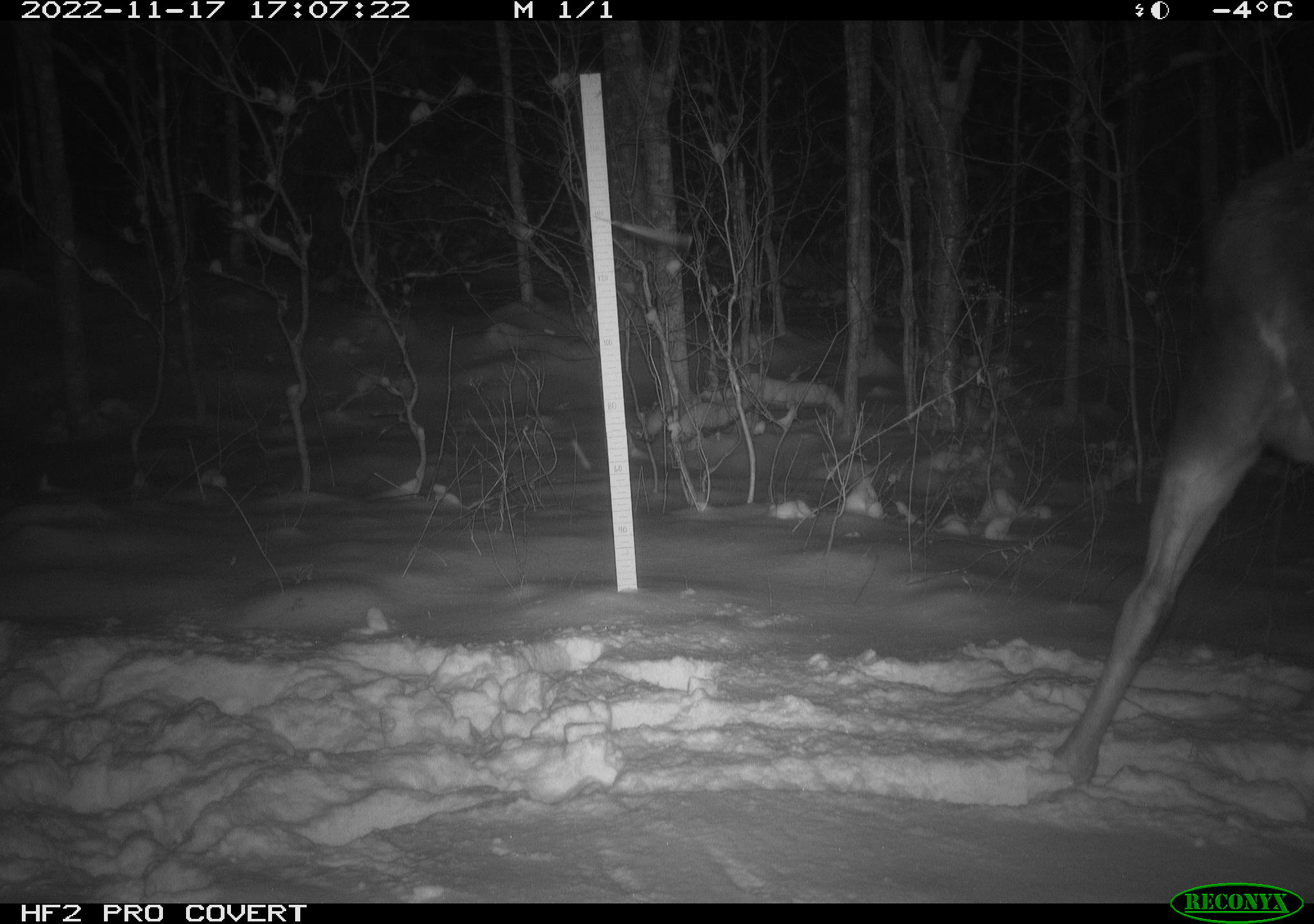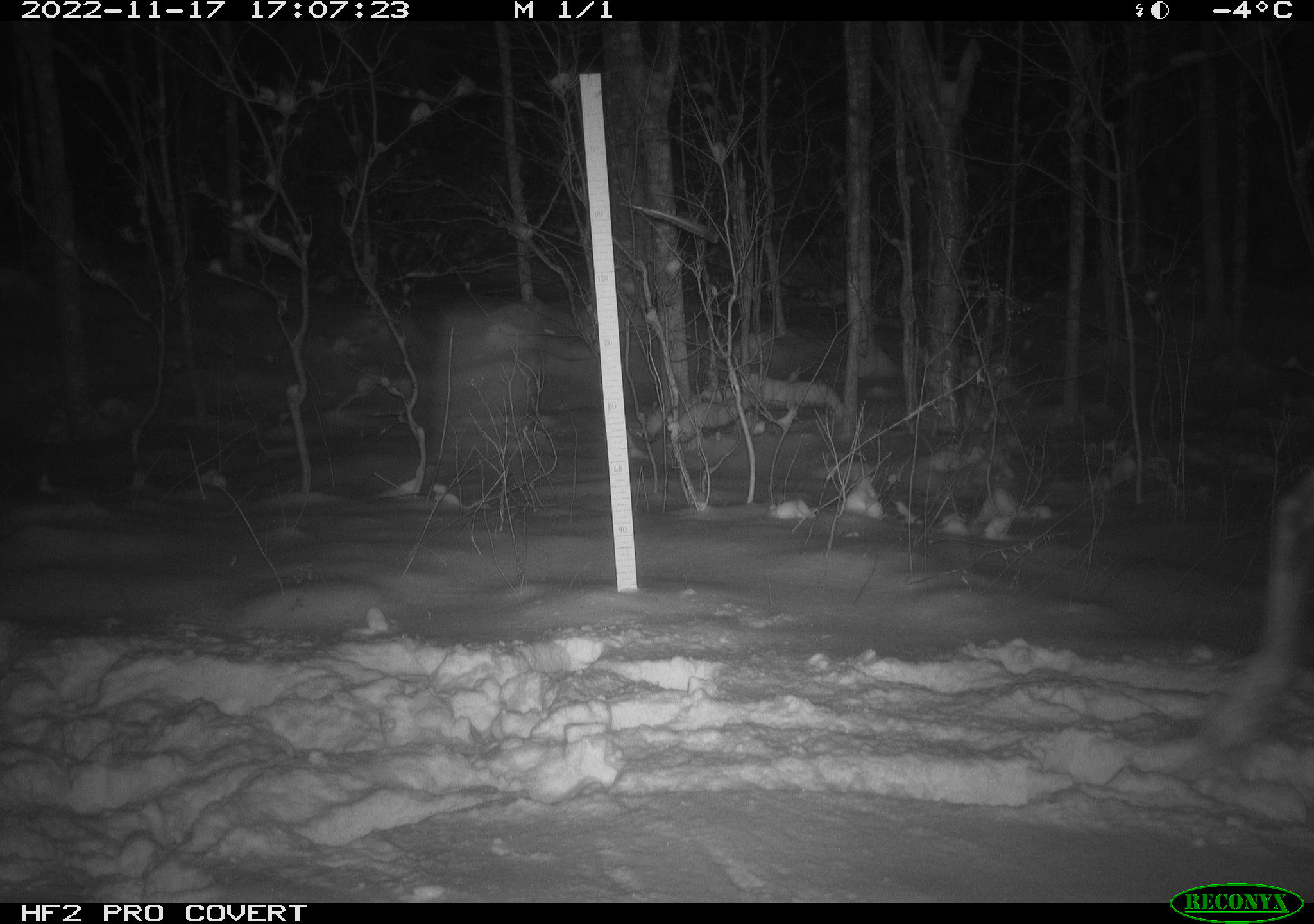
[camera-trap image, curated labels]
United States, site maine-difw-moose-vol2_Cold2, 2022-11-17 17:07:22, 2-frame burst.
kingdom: Animalia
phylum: Chordata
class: Mammalia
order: Artiodactyla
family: Cervidae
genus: Alces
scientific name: Alces alces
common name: moose